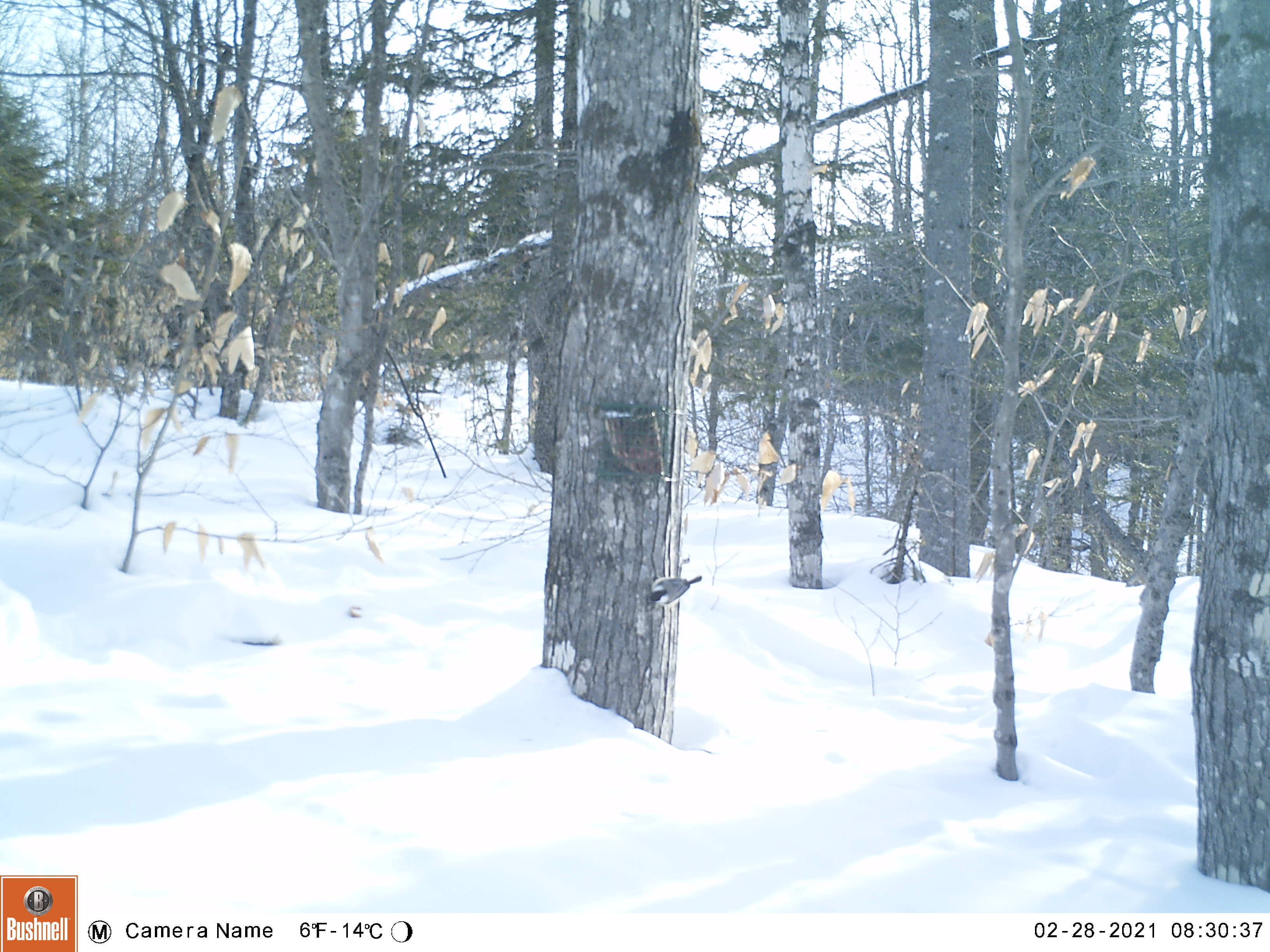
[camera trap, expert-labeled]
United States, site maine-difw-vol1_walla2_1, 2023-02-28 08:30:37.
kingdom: Animalia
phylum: Chordata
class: Aves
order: Passeriformes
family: Paridae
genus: Poecile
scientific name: Poecile atricapillus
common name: black-capped chickadee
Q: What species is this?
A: Black-capped chickadee (Poecile atricapillus).